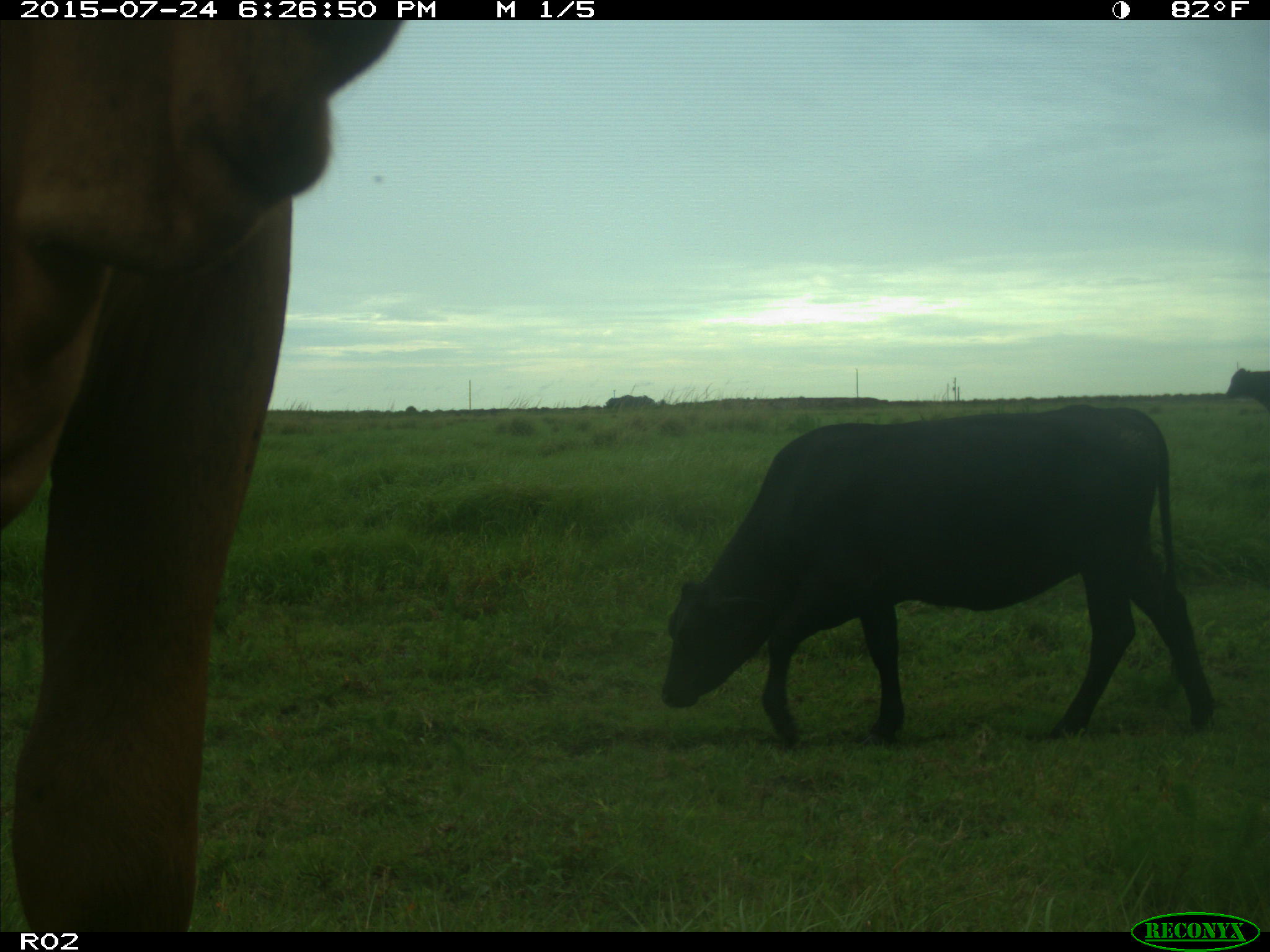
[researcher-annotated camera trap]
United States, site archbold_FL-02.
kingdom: Animalia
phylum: Chordata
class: Mammalia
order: Artiodactyla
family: Bovidae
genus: Bos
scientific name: Bos taurus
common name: domestic cow